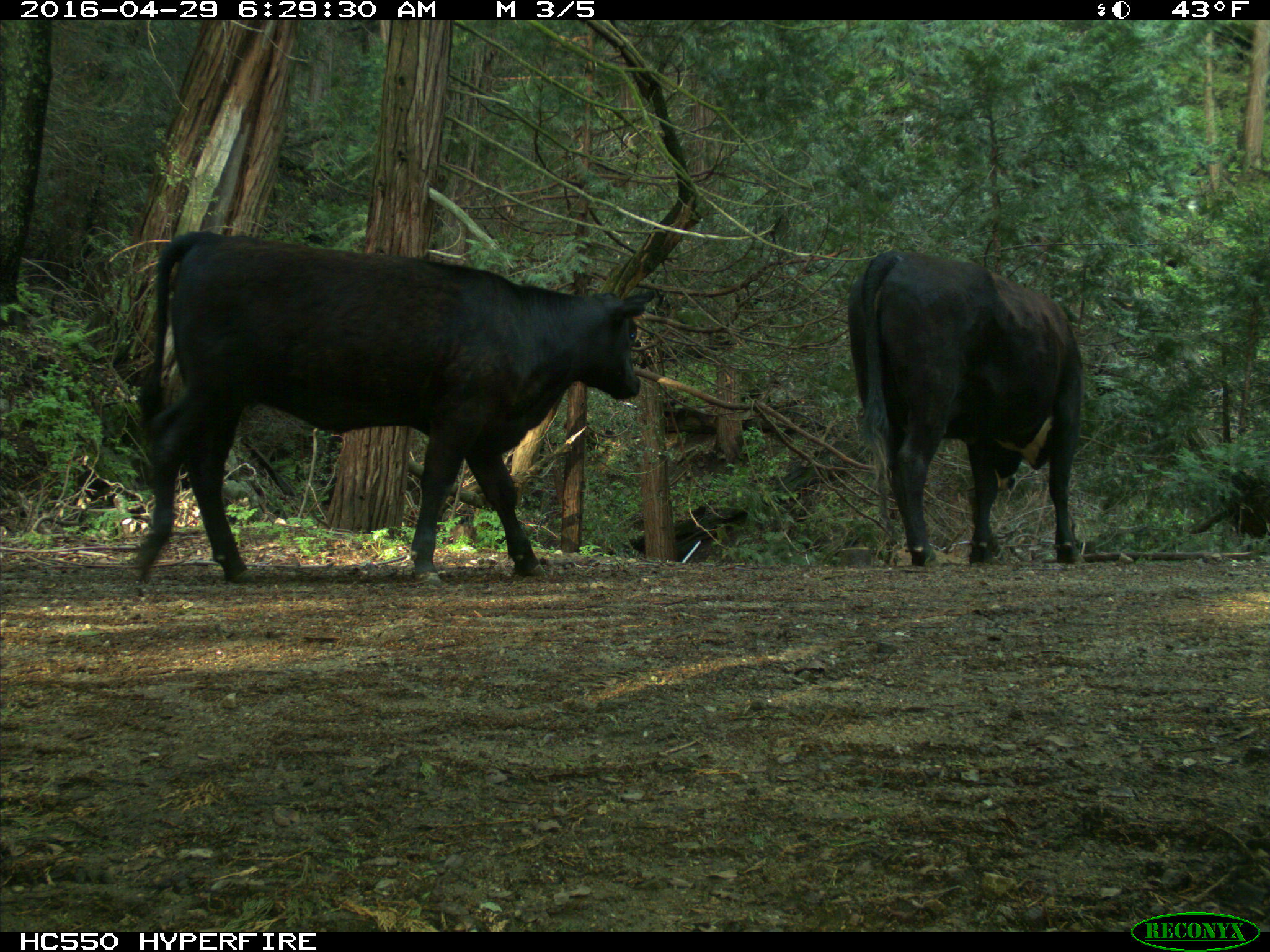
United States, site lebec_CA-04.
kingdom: Animalia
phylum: Chordata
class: Mammalia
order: Artiodactyla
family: Bovidae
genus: Bos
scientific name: Bos taurus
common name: domestic cow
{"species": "Bos taurus (domestic cow)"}